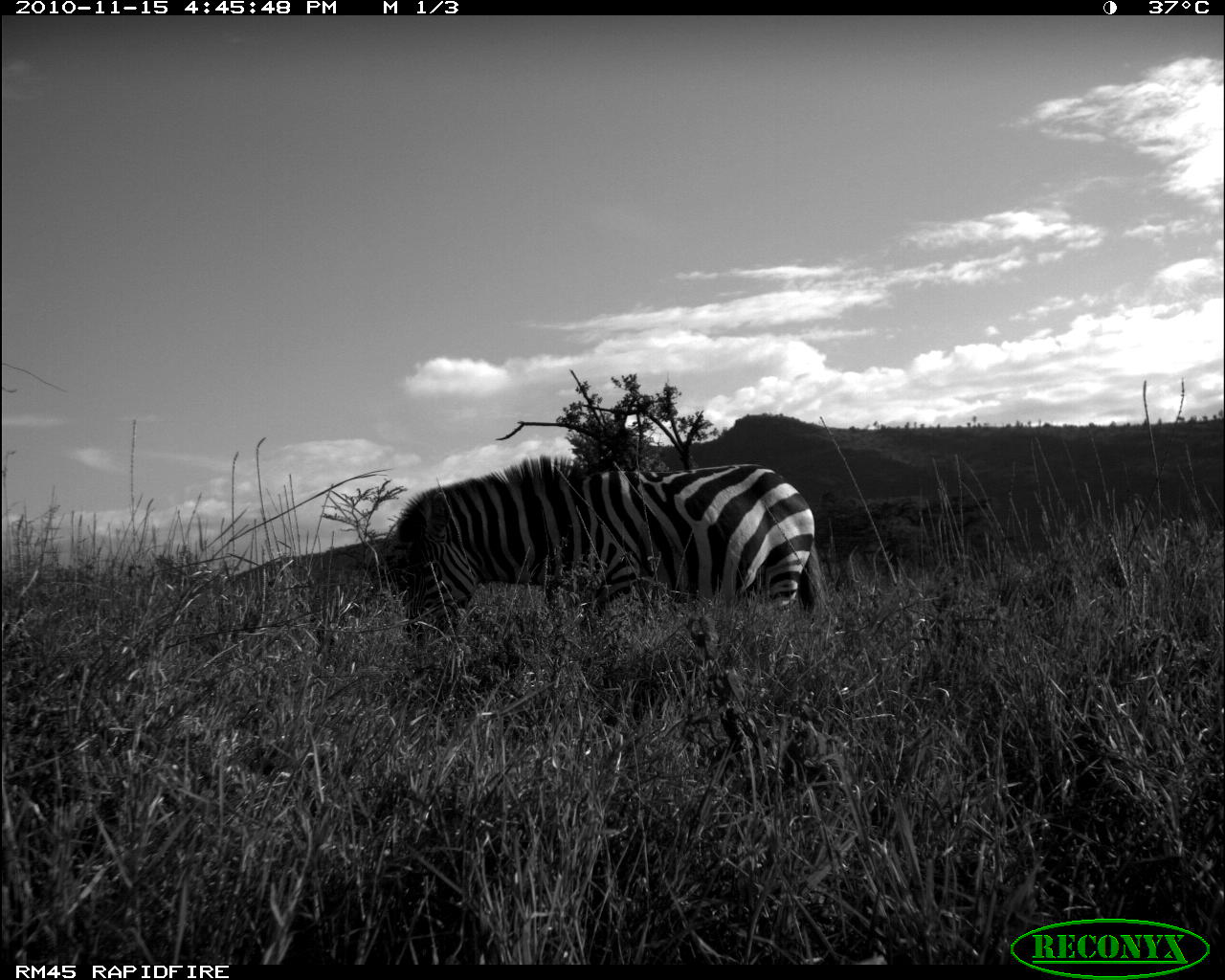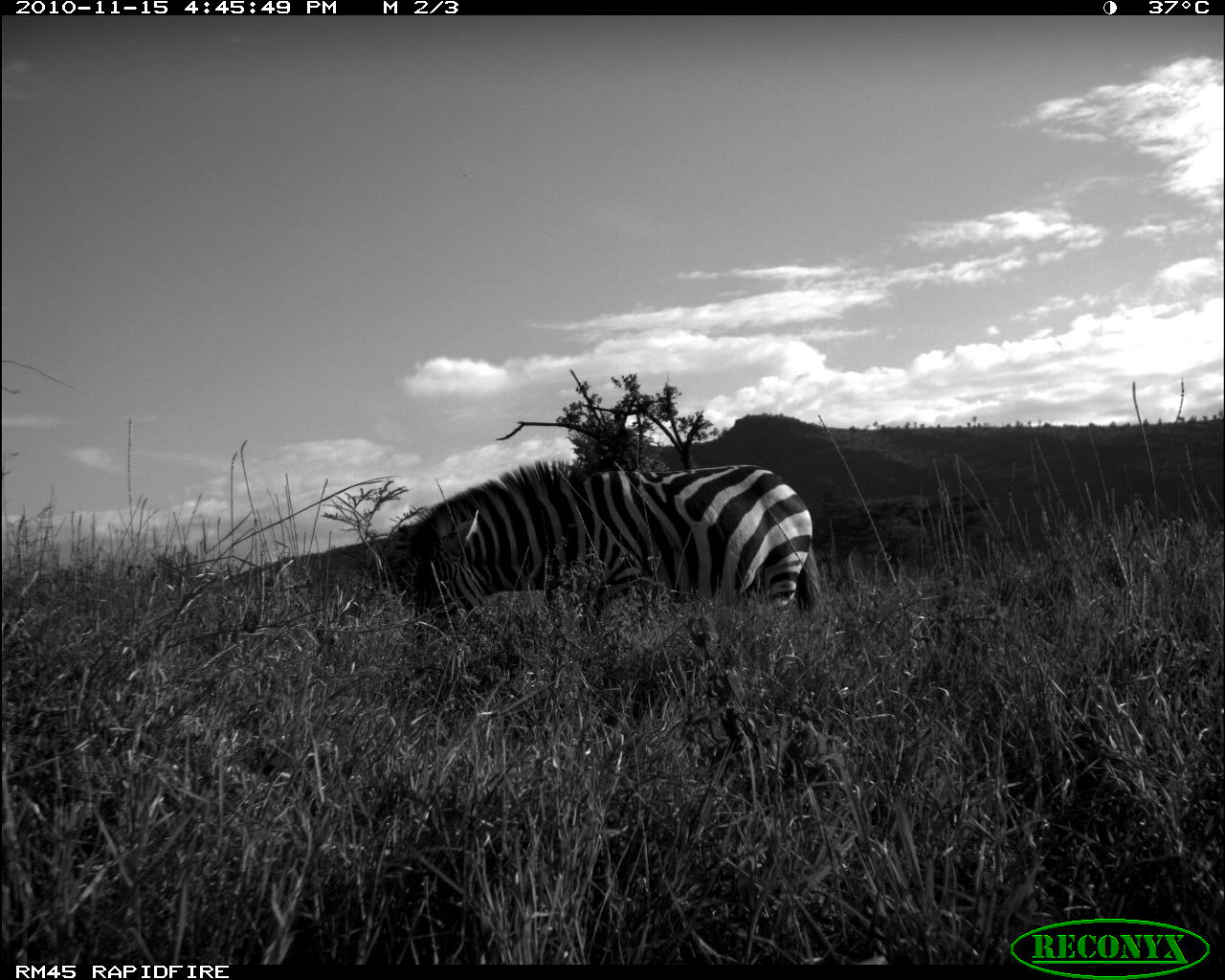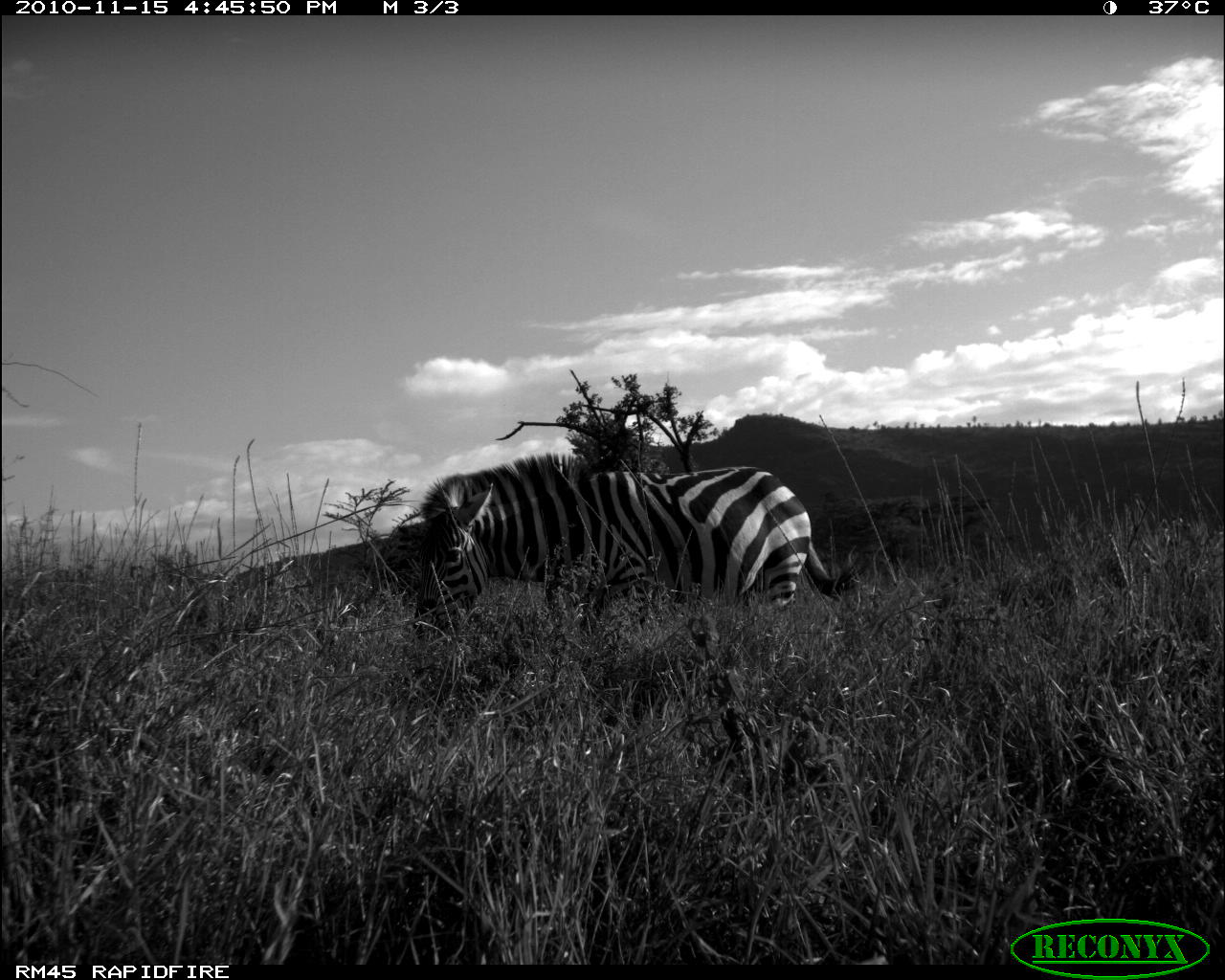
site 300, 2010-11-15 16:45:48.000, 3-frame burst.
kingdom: Animalia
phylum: Chordata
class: Mammalia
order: Perissodactyla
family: Equidae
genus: Equus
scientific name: Equus quagga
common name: plains zebra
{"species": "Equus quagga (plains zebra)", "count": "1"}